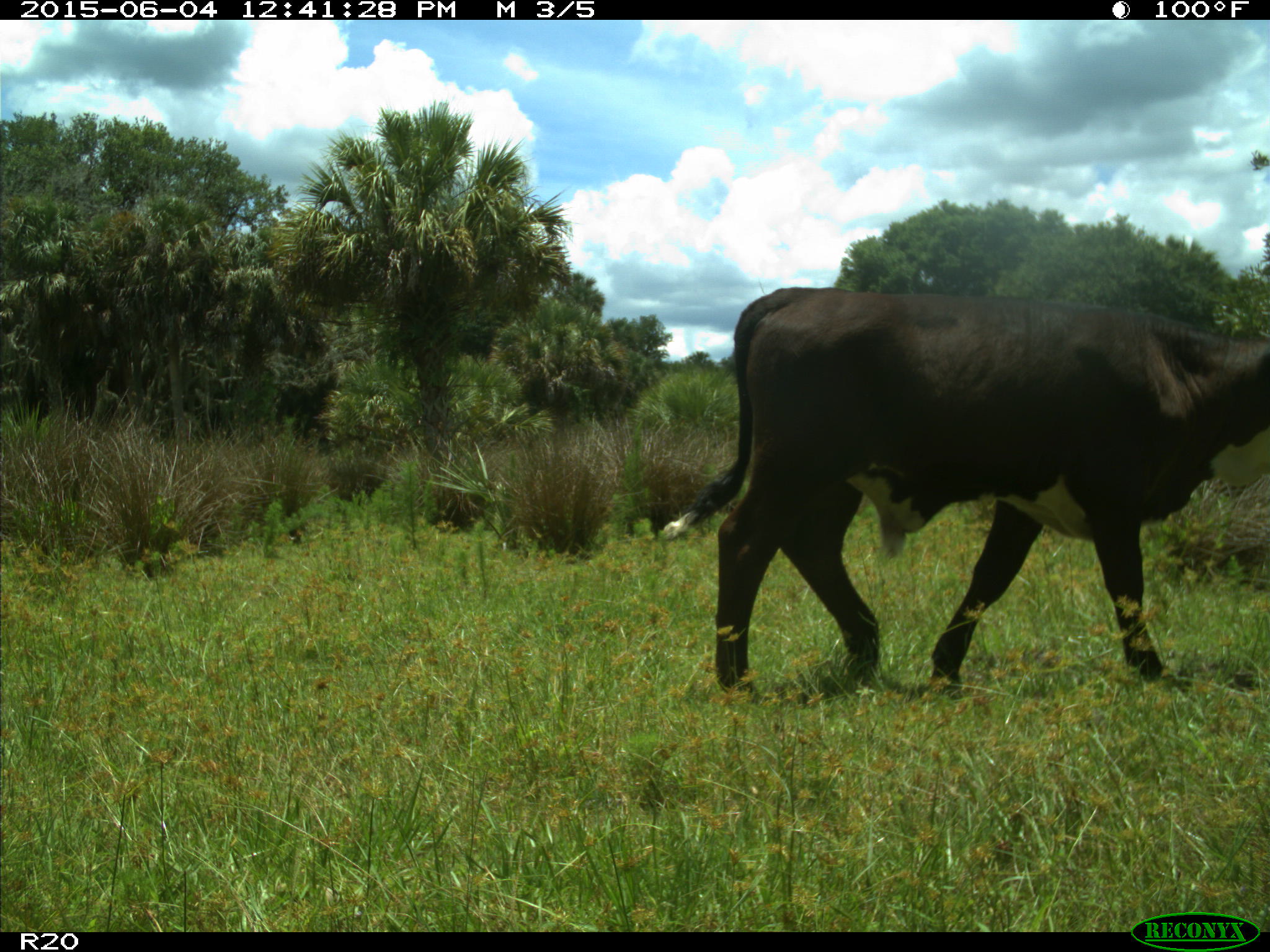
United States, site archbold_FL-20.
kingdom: Animalia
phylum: Chordata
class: Mammalia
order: Artiodactyla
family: Bovidae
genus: Bos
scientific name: Bos taurus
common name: domestic cow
Bos taurus (domestic cow).